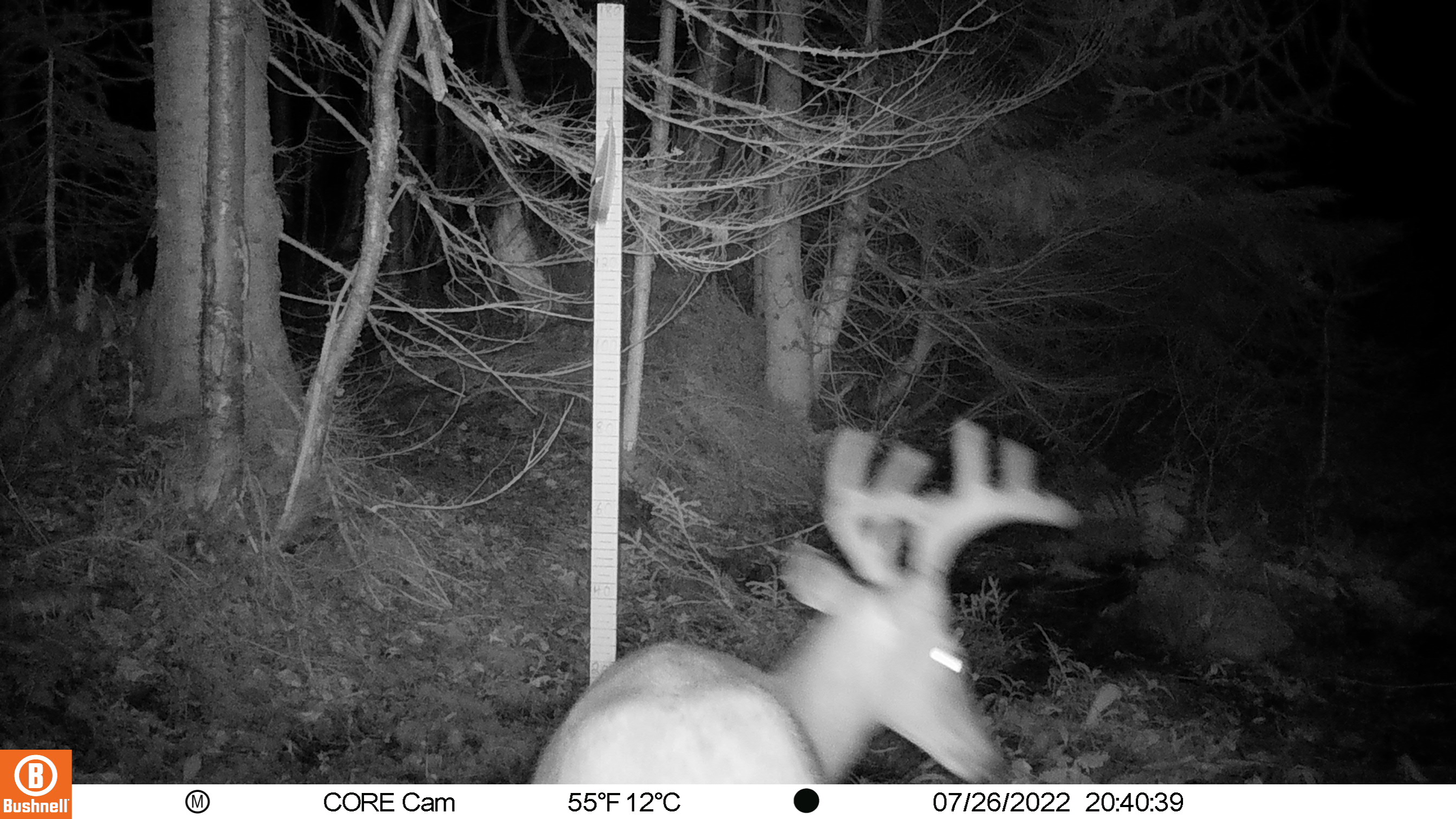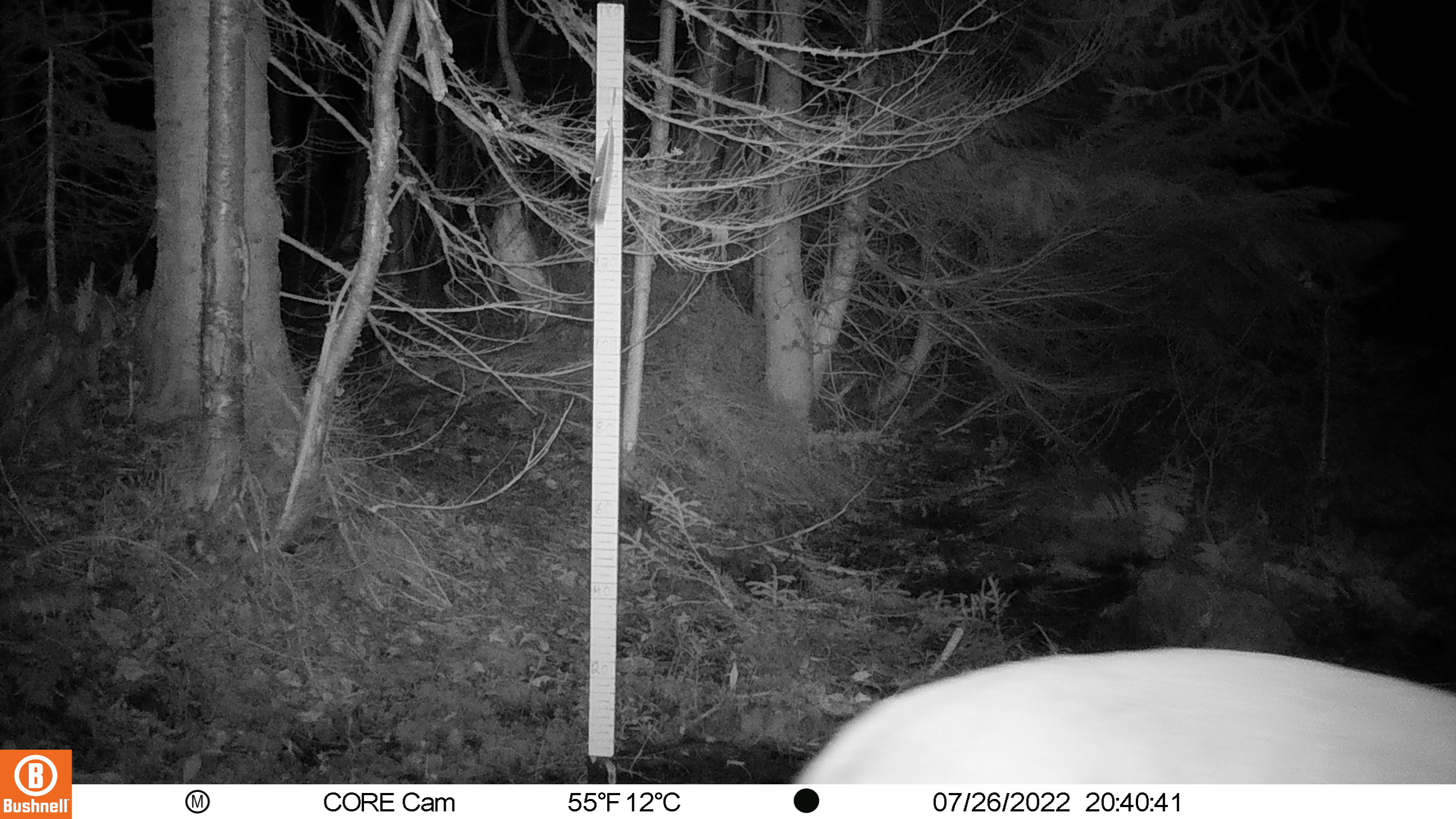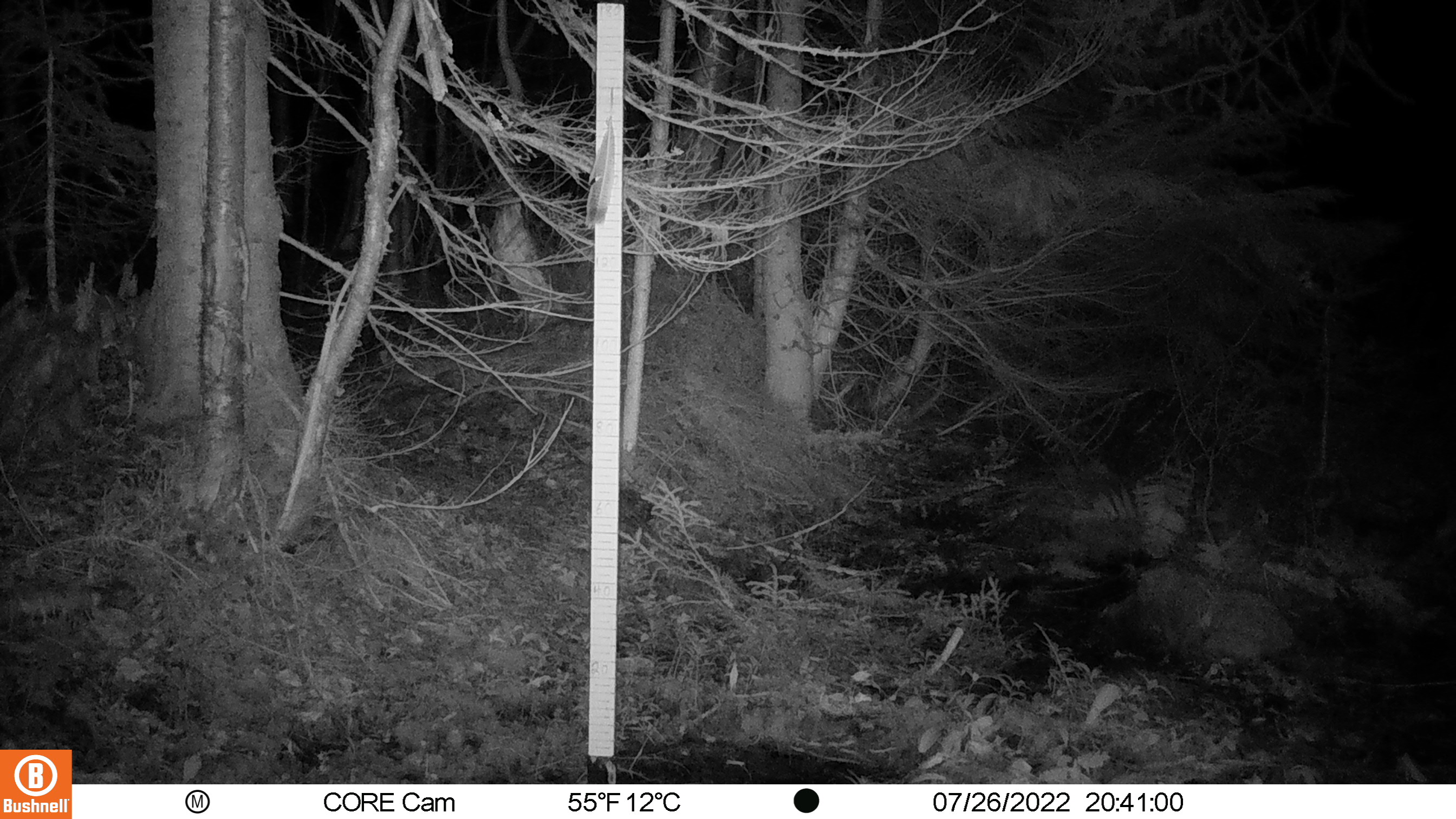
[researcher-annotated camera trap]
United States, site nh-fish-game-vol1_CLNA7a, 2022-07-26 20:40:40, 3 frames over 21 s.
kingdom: Animalia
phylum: Chordata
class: Mammalia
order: Artiodactyla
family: Cervidae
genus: Odocoileus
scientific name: Odocoileus virginianus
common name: white-tailed deer